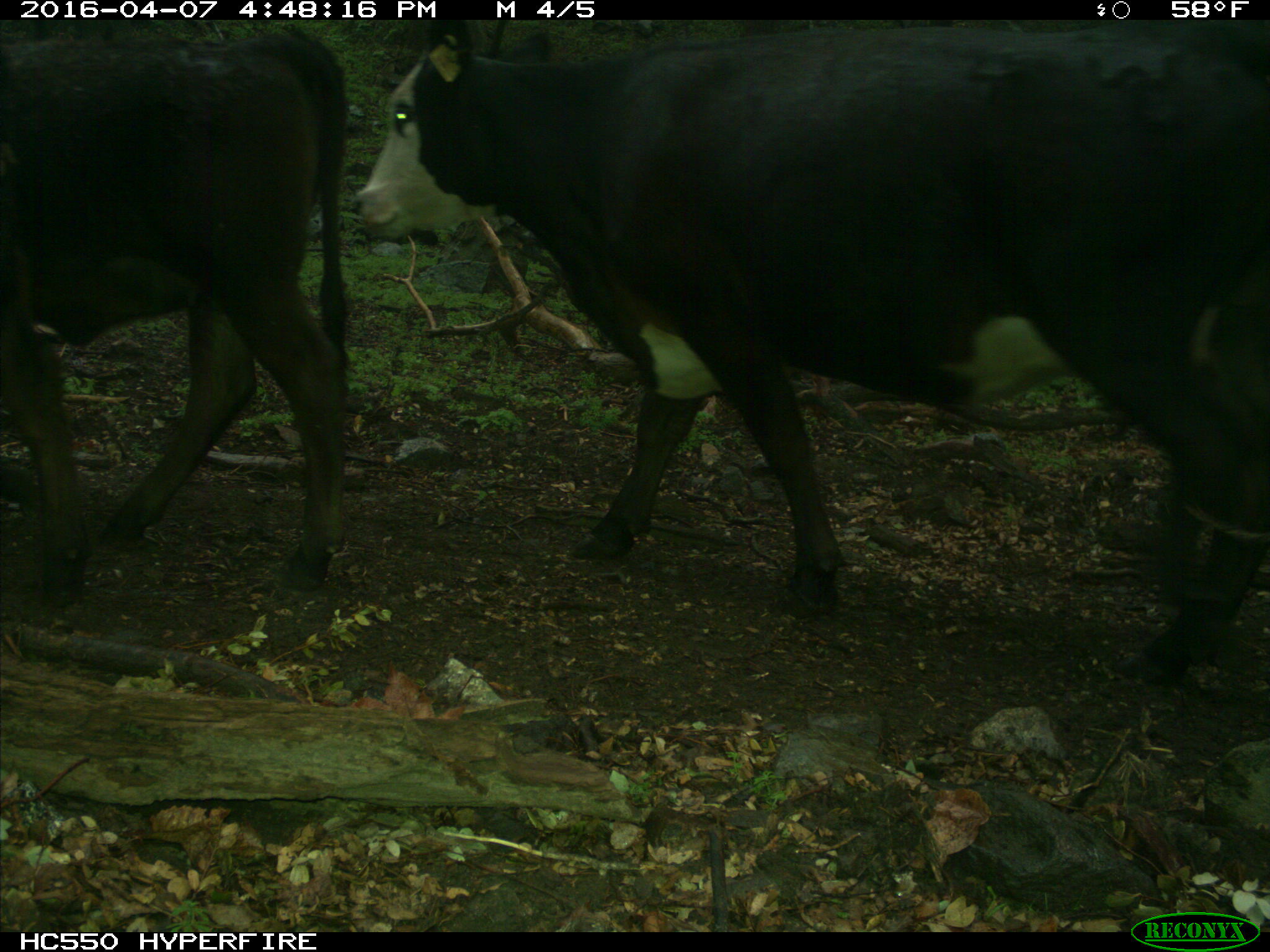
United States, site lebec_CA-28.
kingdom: Animalia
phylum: Chordata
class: Mammalia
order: Artiodactyla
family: Bovidae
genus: Bos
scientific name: Bos taurus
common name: domestic cow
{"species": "Bos taurus (domestic cow)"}